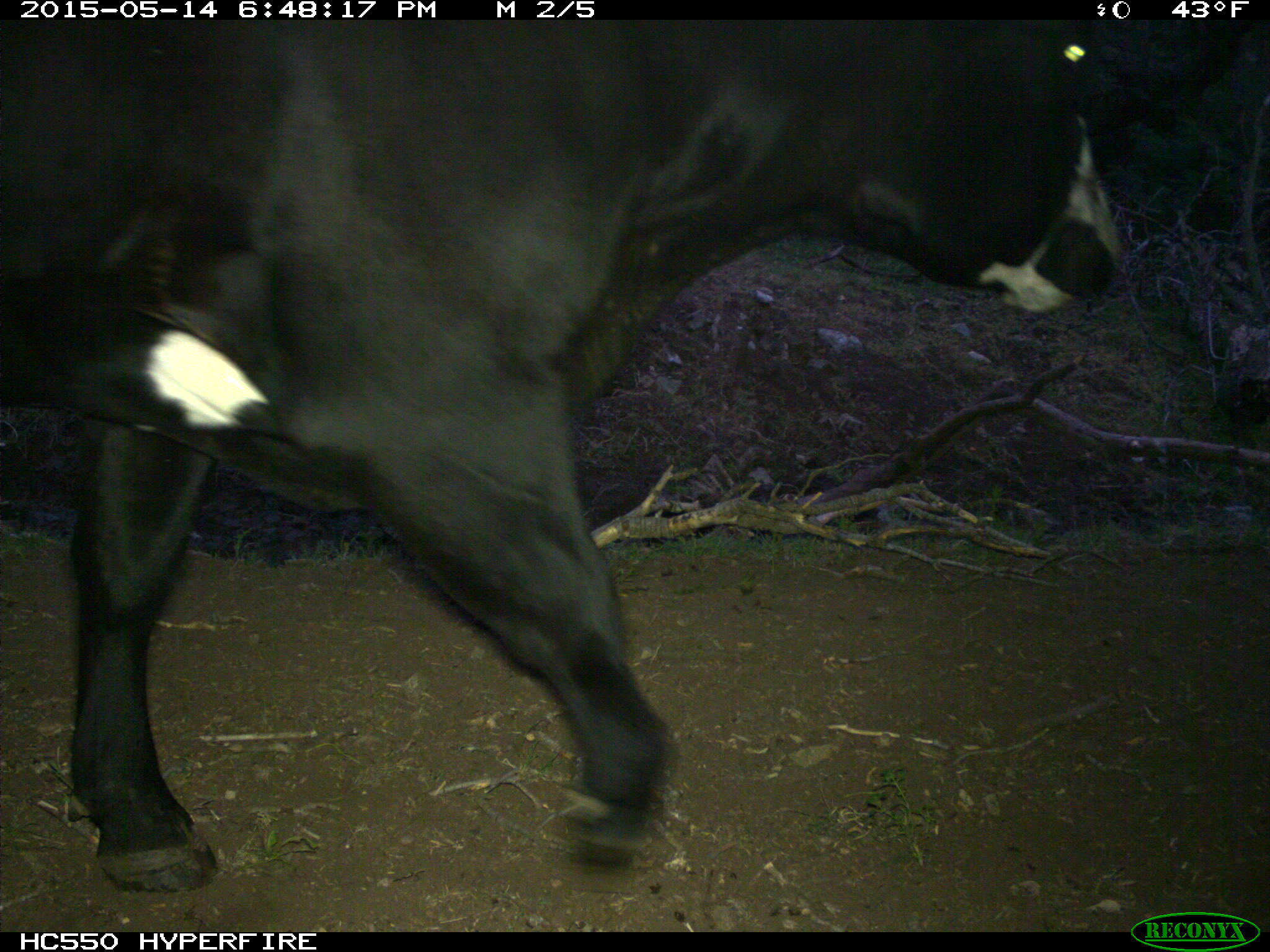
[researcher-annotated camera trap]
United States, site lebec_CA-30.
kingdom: Animalia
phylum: Chordata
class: Mammalia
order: Artiodactyla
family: Bovidae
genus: Bos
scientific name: Bos taurus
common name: domestic cow